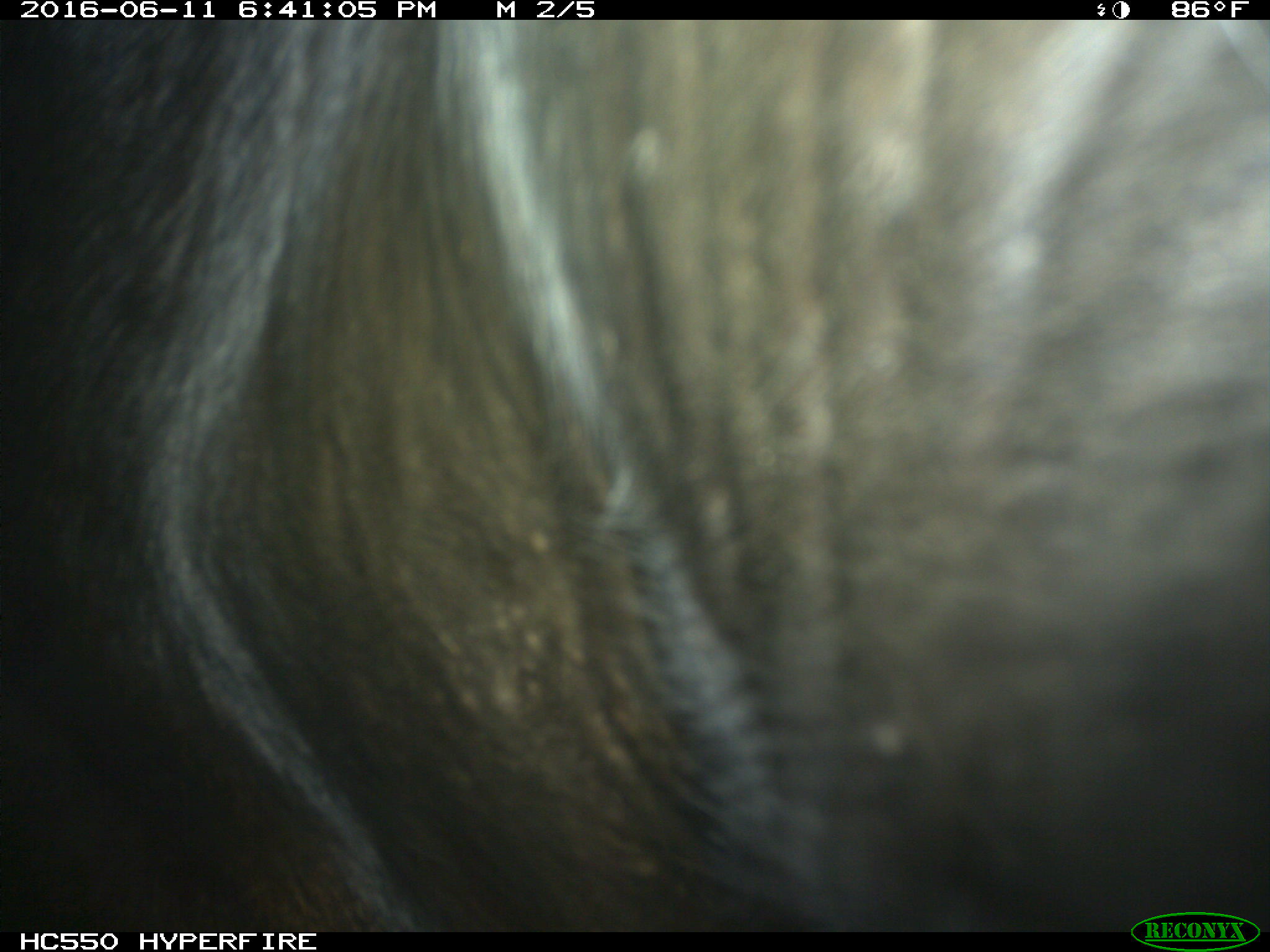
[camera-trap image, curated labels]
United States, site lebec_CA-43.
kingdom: Animalia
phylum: Chordata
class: Mammalia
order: Artiodactyla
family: Bovidae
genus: Bos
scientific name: Bos taurus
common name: domestic cow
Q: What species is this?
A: Bos taurus (domestic cow).